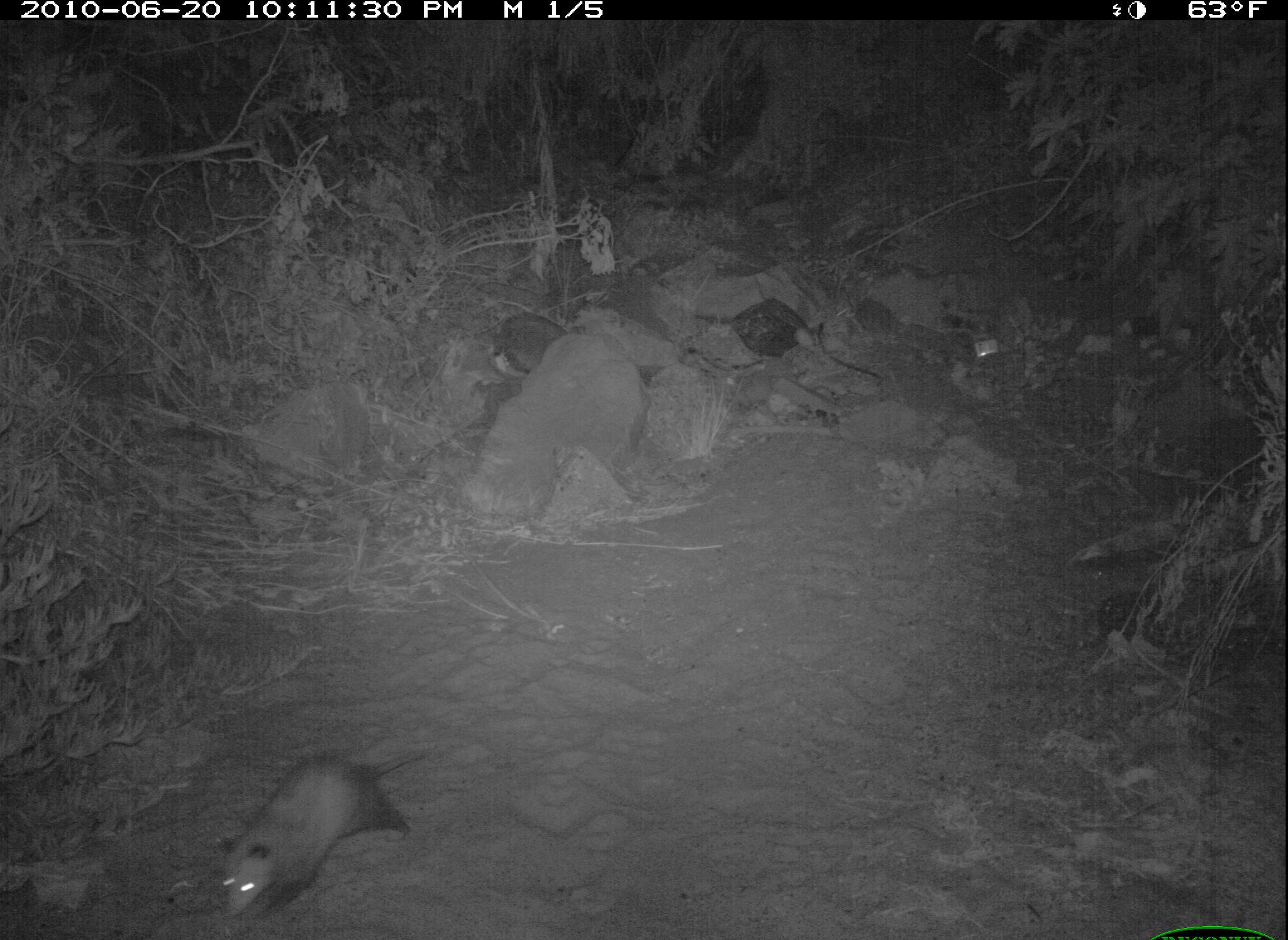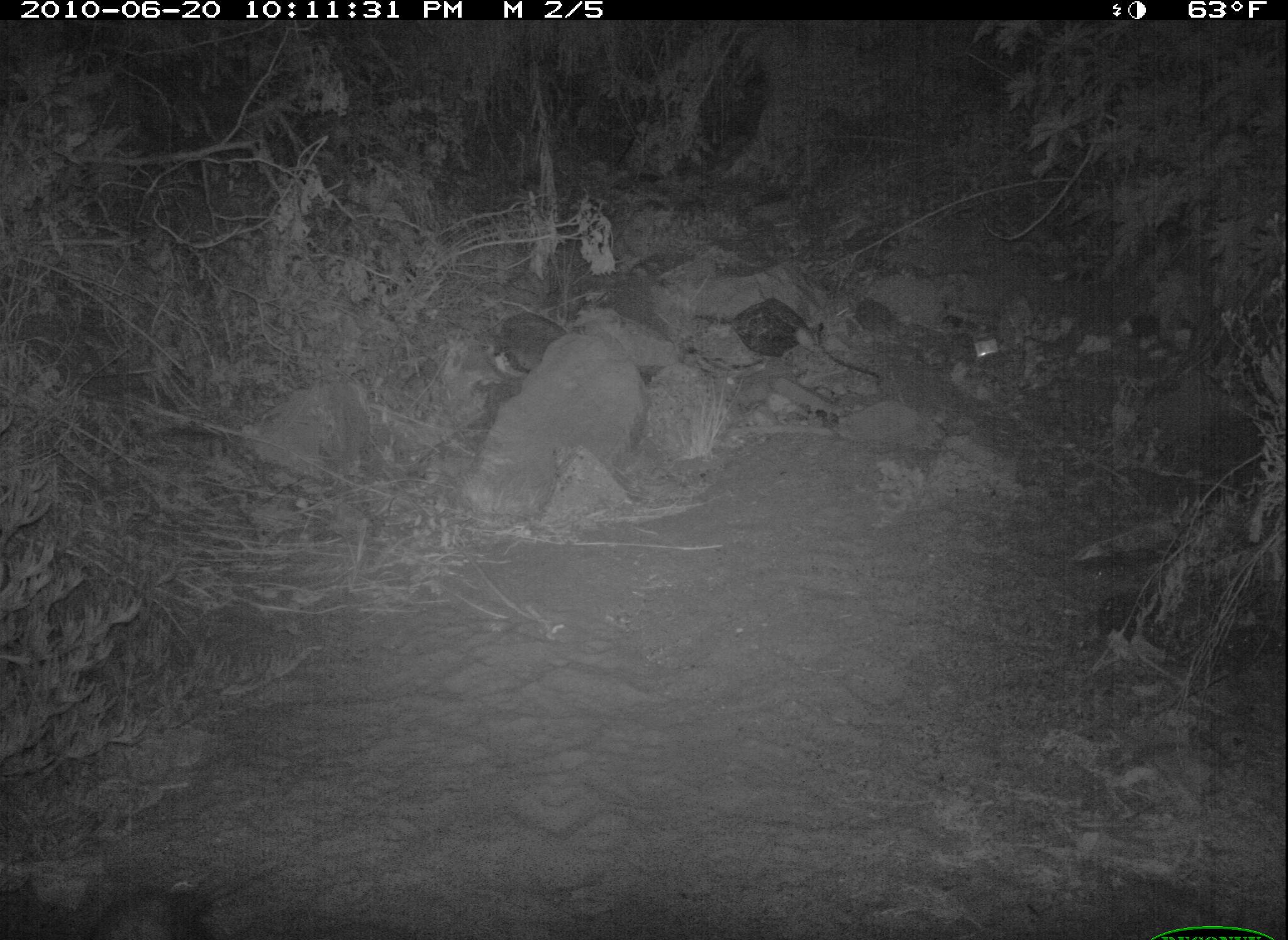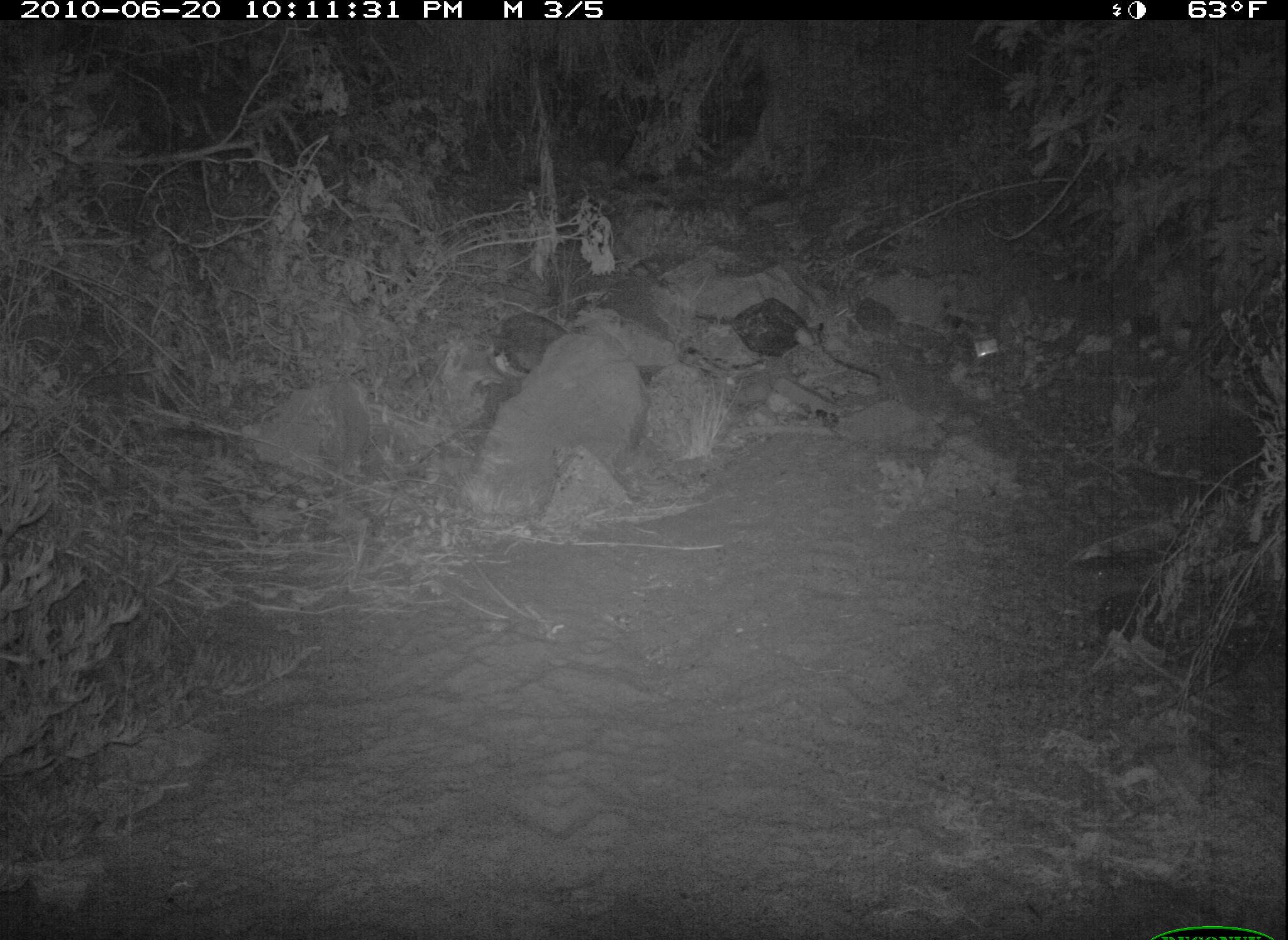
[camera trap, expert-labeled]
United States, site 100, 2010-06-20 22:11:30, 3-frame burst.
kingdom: Animalia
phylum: Chordata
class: Mammalia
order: Didelphimorphia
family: Didelphidae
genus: Didelphis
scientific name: Didelphis virginiana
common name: virginia opossum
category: opossum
Opossum (virginia opossum) (Didelphis virginiana).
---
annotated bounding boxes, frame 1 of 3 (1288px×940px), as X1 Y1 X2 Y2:
opossum: 208 741 446 931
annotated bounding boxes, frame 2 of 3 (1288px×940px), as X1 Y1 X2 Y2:
opossum: 80 867 279 940